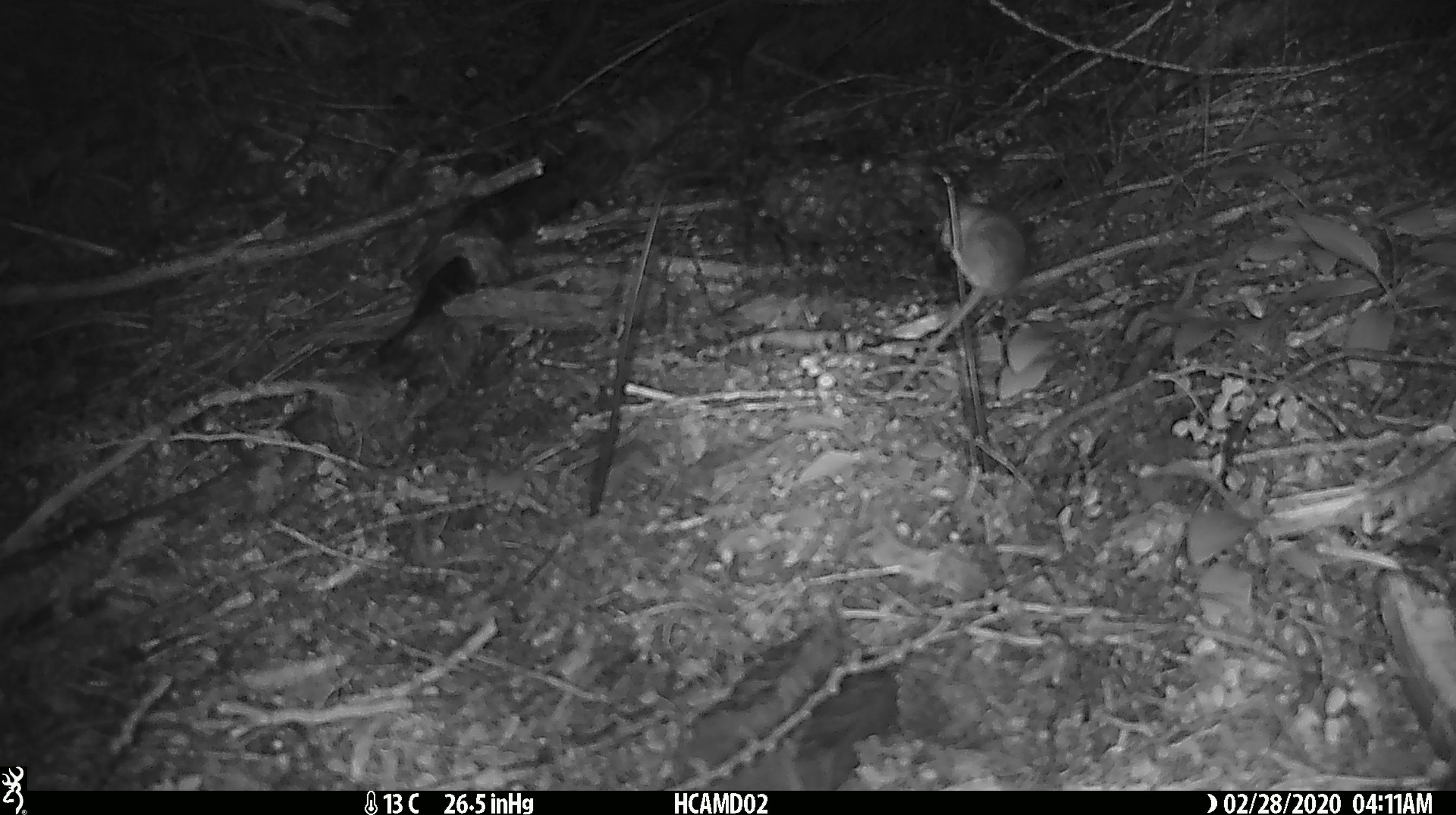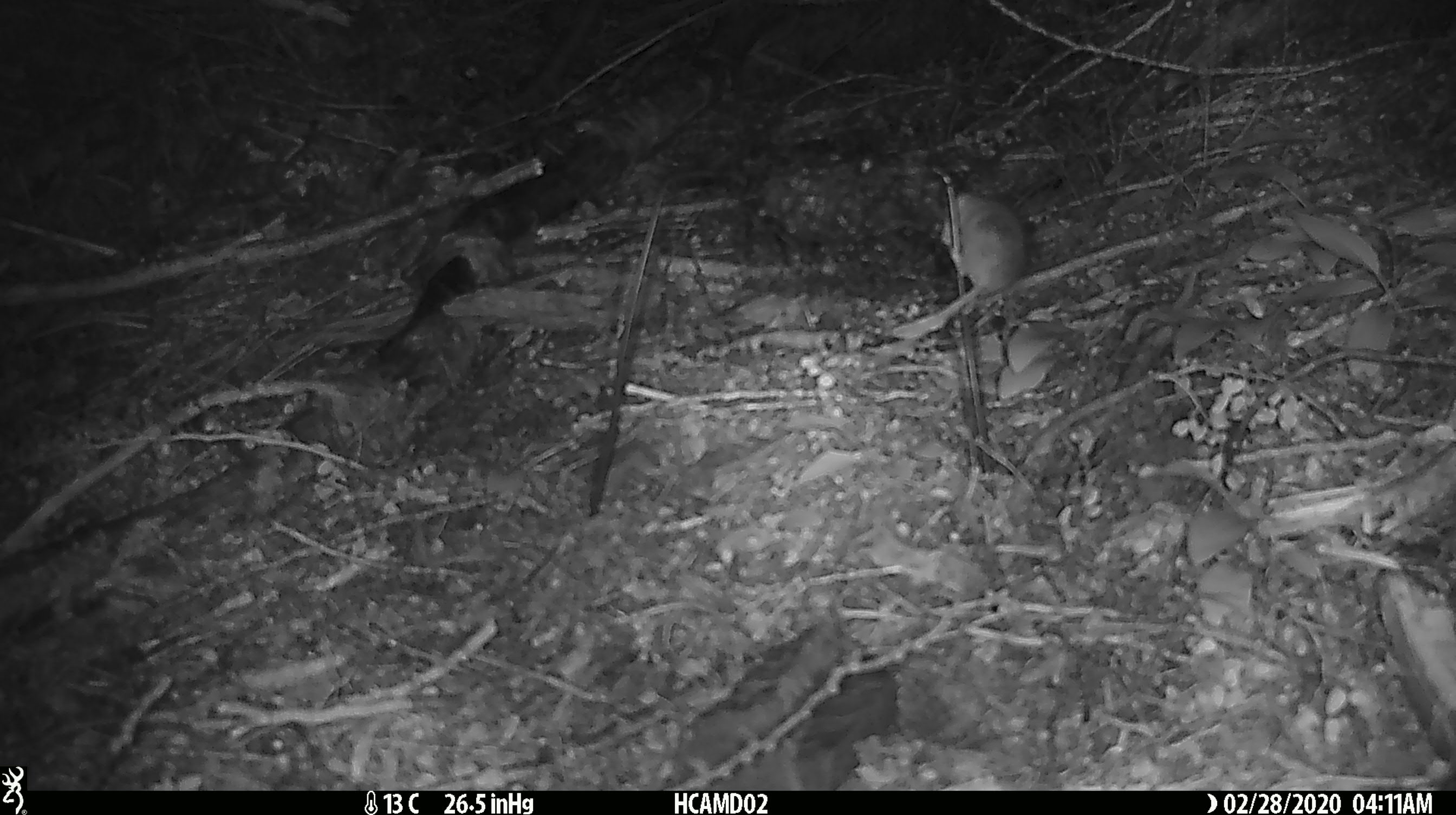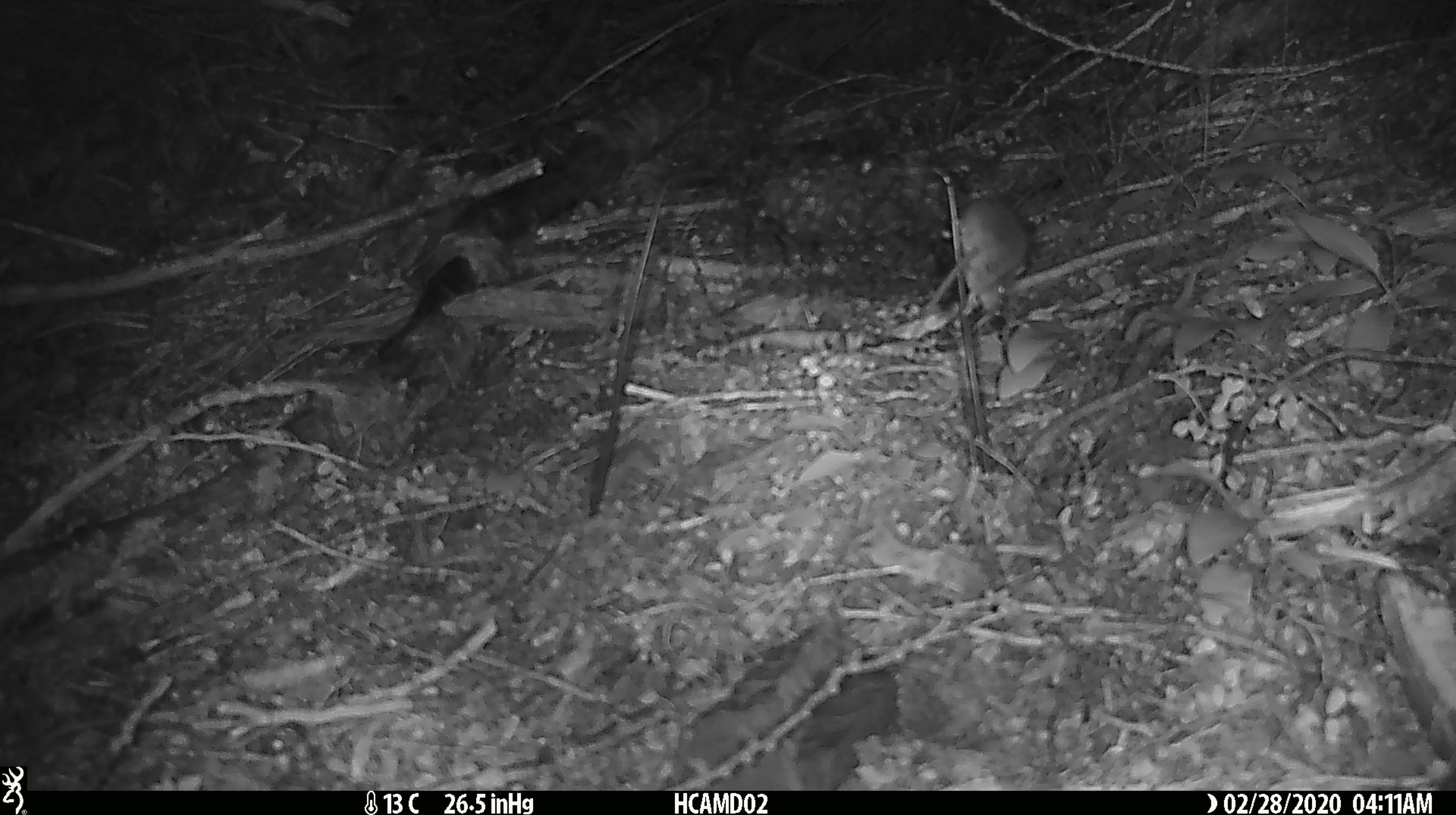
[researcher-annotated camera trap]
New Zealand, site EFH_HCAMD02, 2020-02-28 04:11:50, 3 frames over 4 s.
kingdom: Animalia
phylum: Chordata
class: Mammalia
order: Rodentia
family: Muridae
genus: Mus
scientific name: Mus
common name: mouse